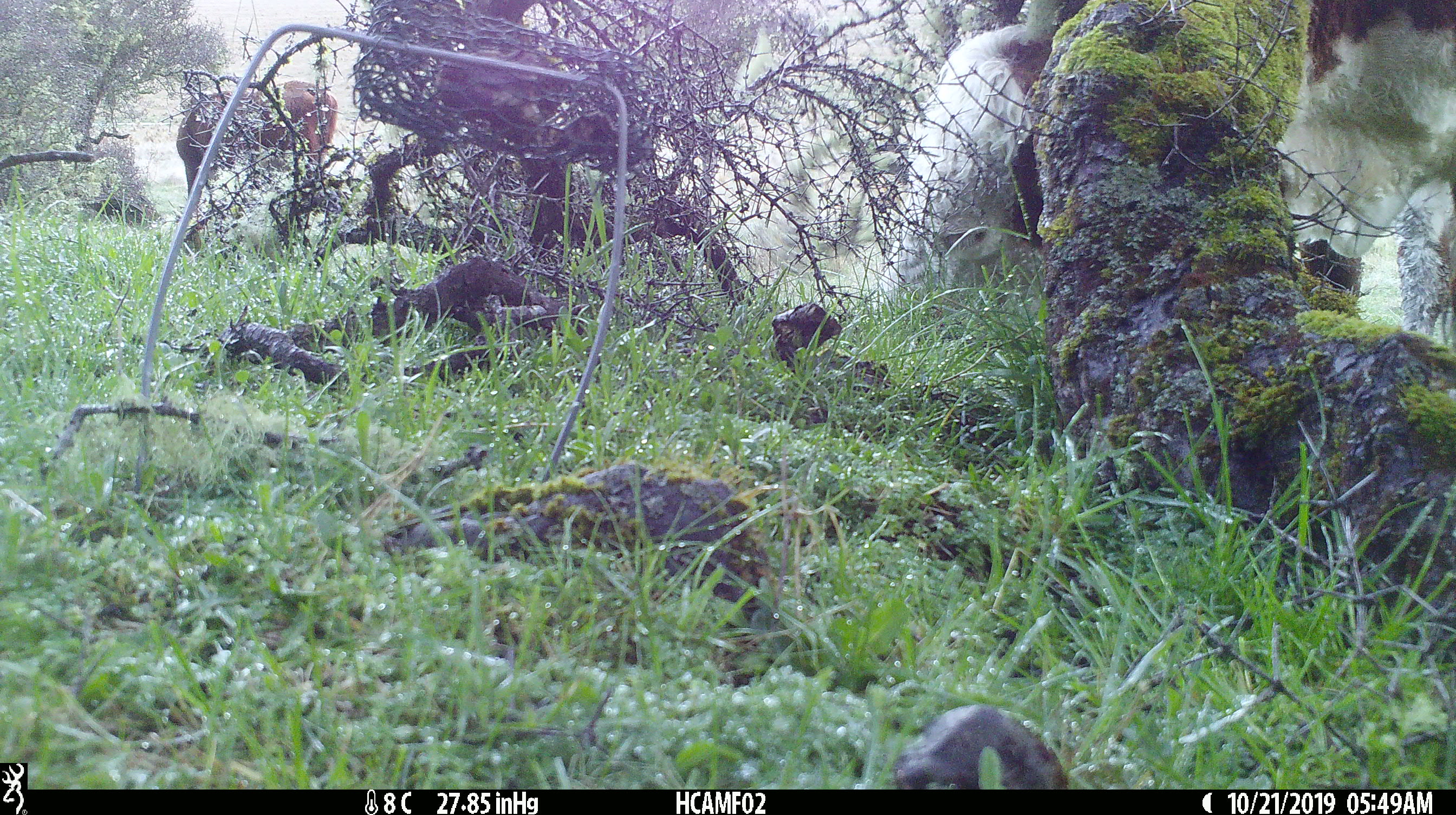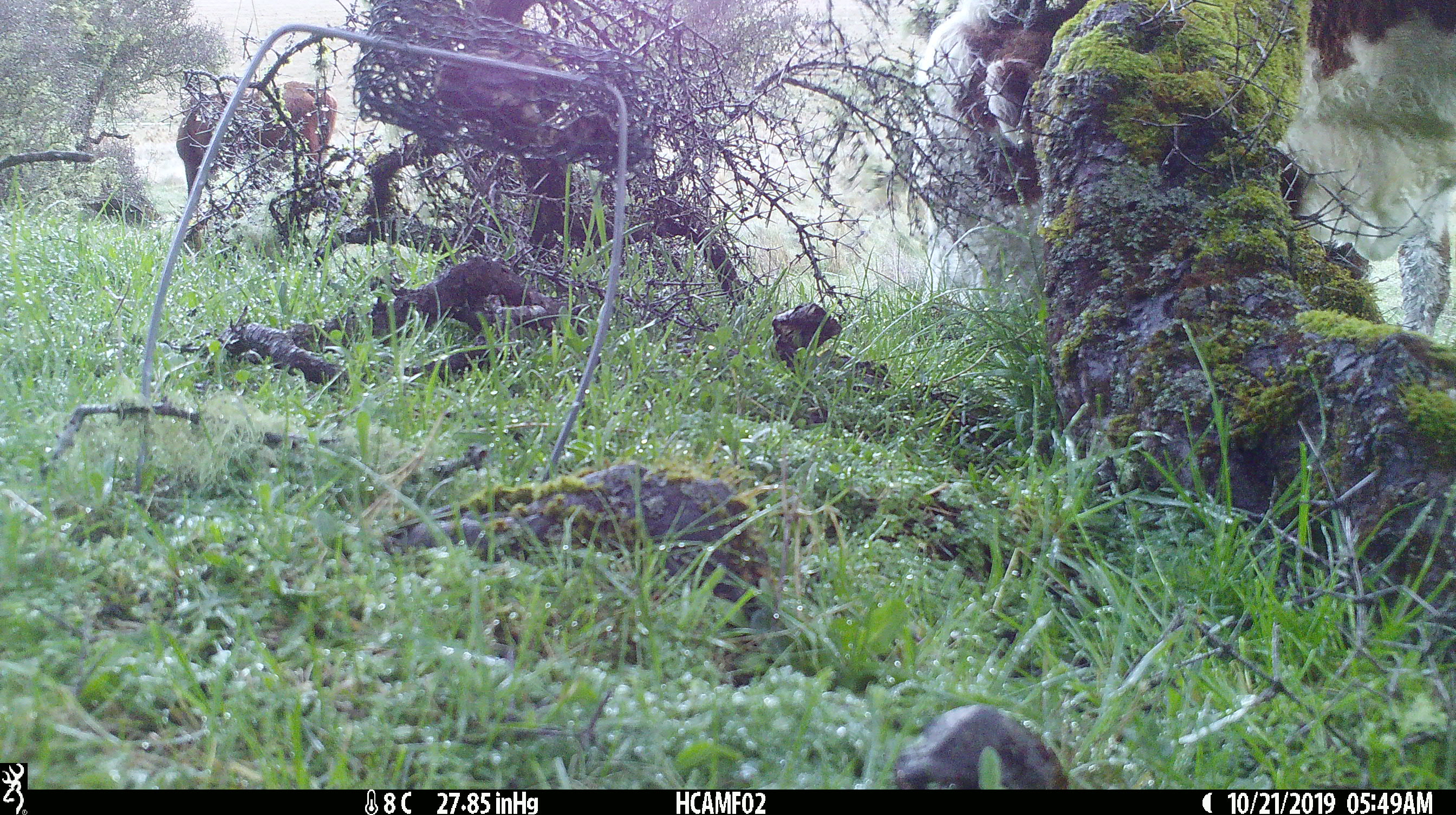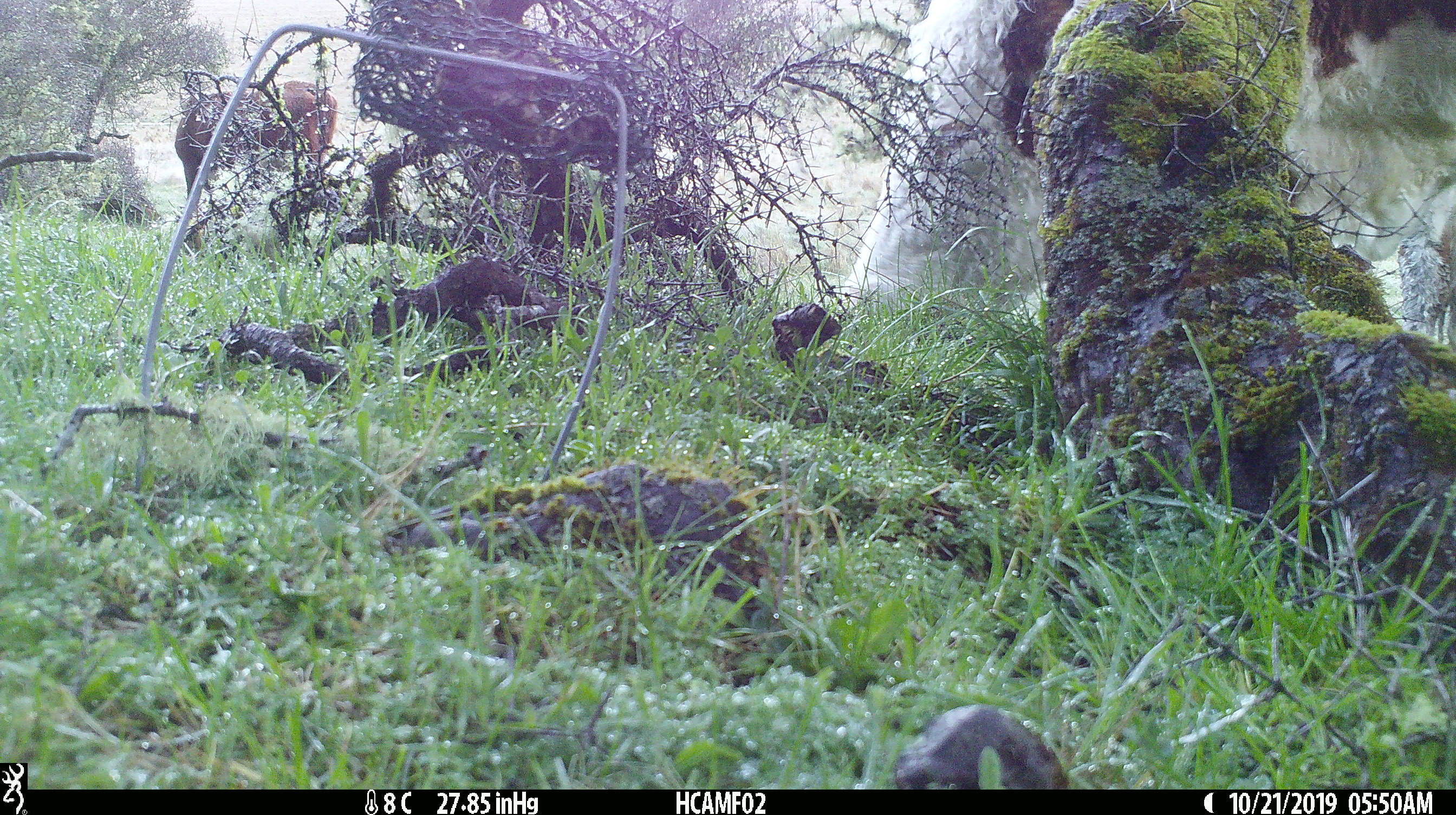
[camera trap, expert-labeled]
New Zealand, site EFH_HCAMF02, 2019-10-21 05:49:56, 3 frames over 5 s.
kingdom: Animalia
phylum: Chordata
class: Mammalia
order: Artiodactyla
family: Bovidae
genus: Bos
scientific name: Bos taurus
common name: domestic cow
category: cow